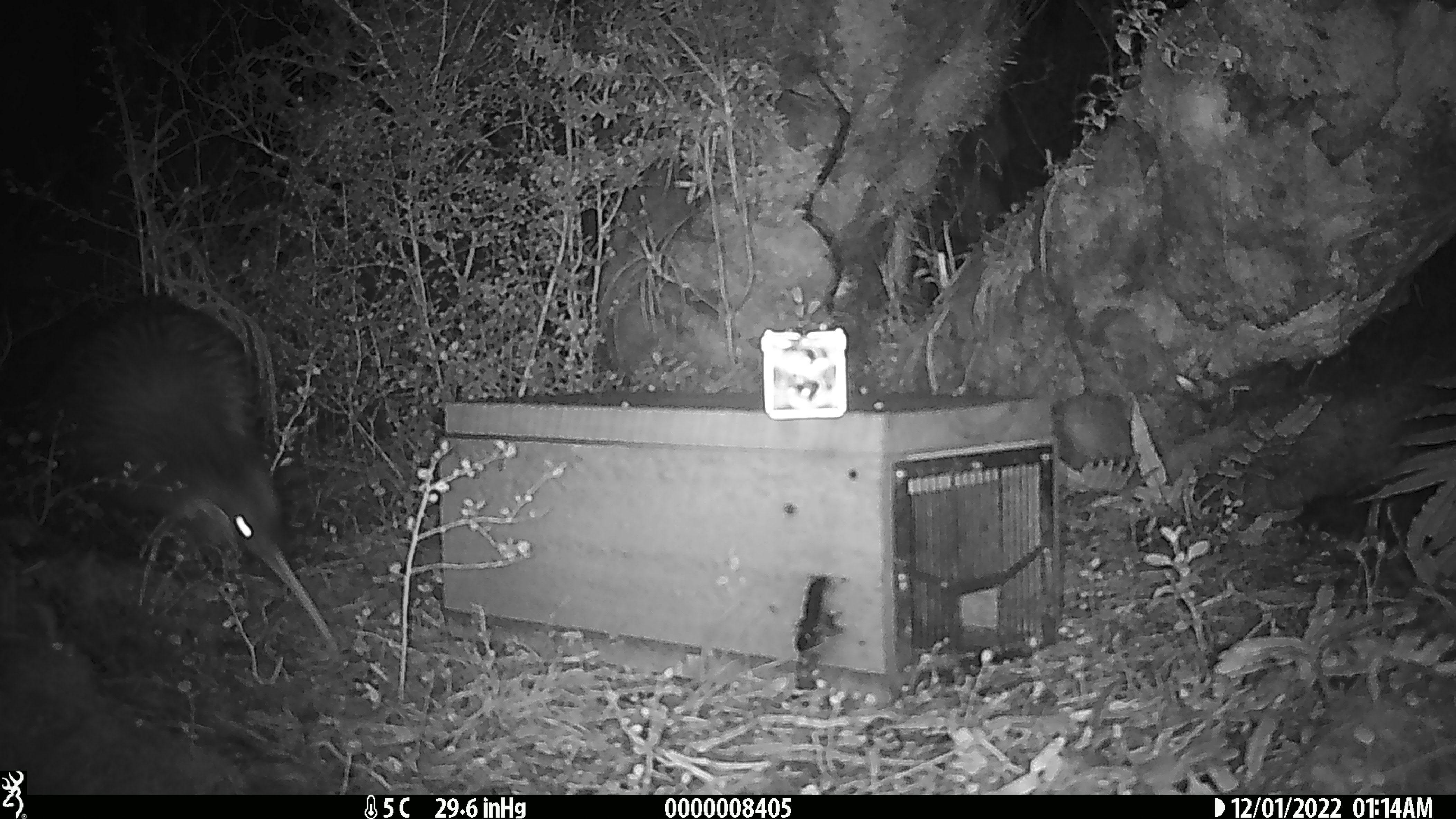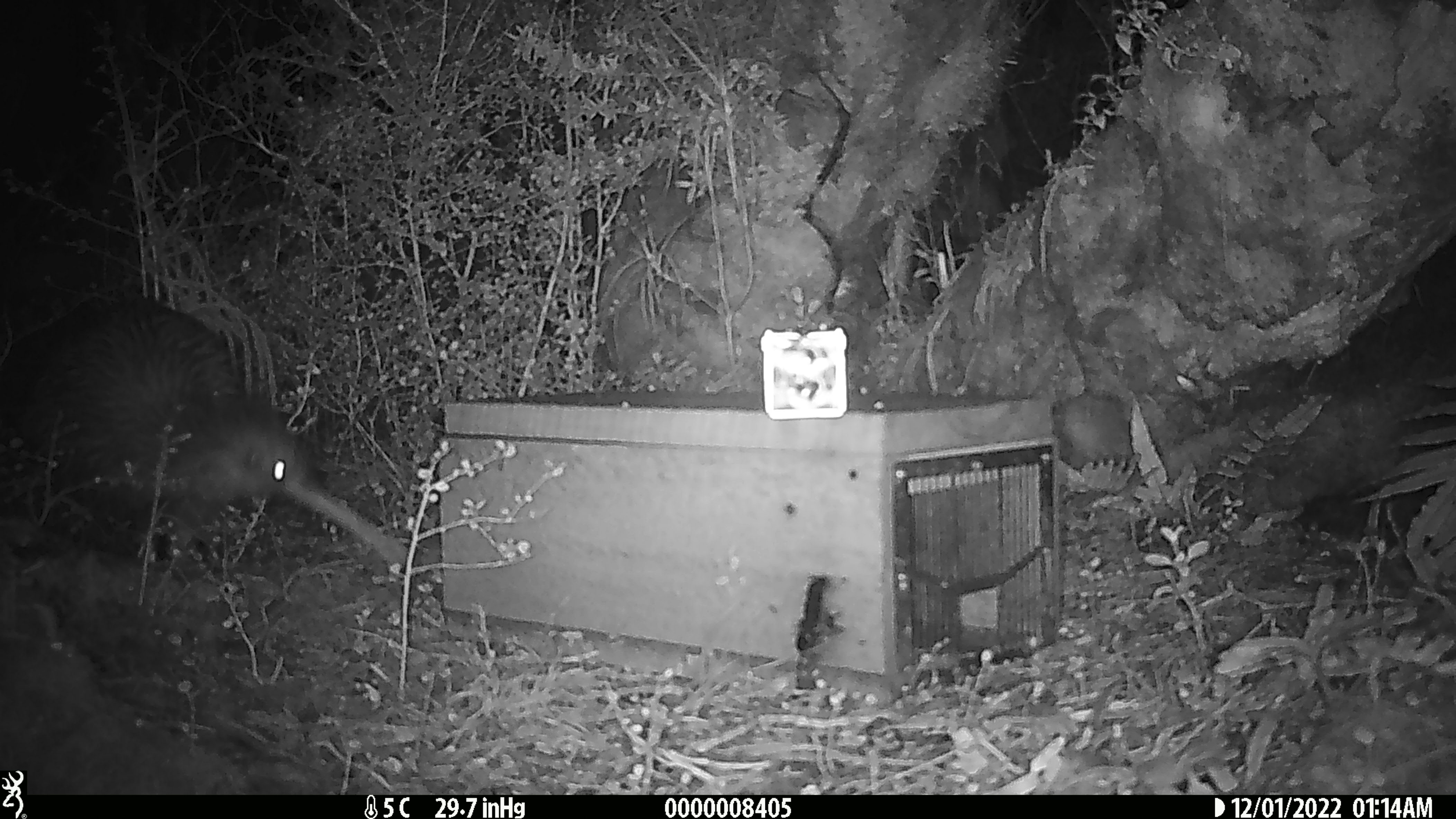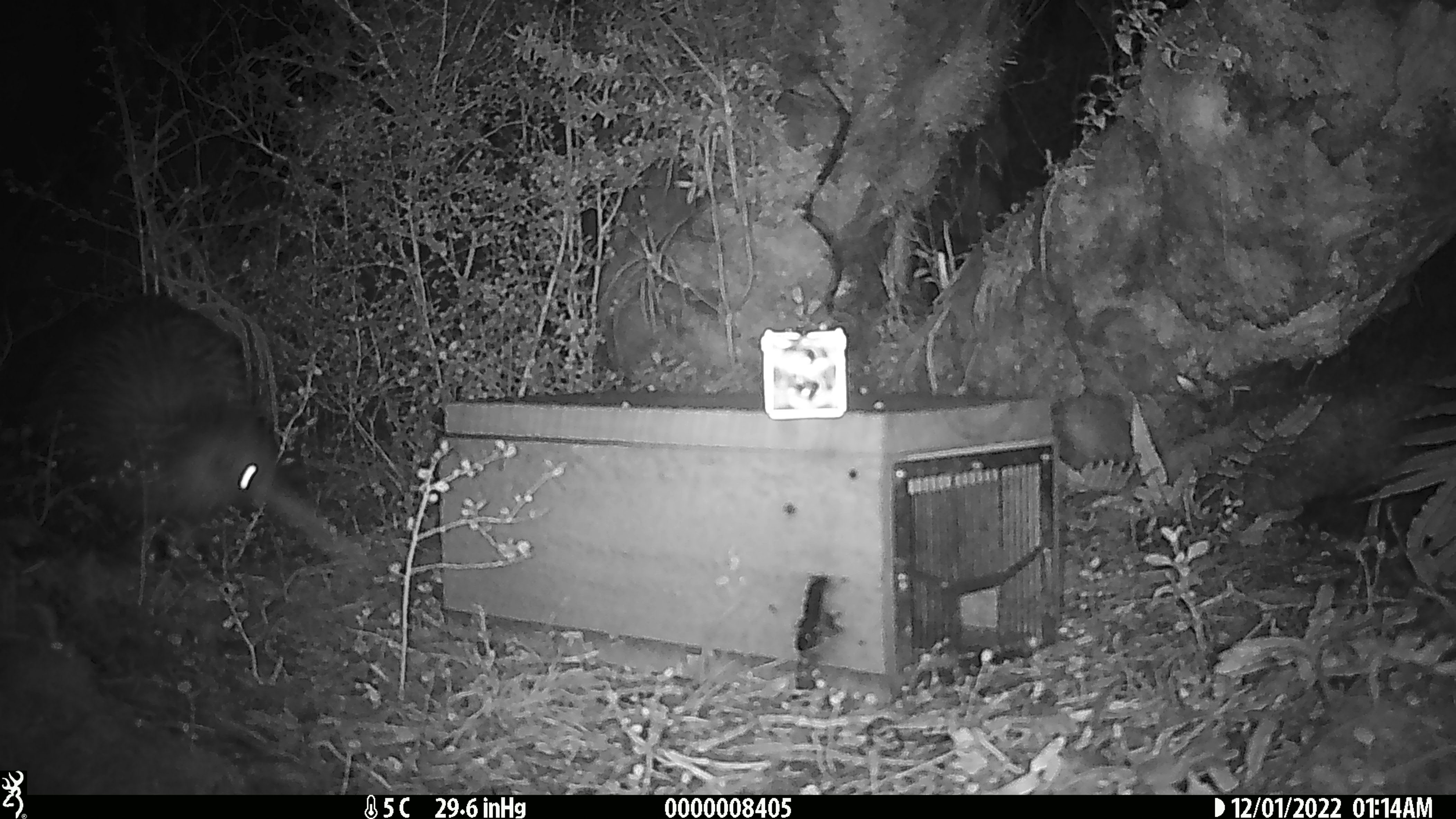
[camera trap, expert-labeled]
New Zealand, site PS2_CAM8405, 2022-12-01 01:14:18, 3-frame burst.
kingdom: Animalia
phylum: Chordata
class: Aves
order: Apterygiformes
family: Apterygidae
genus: Apteryx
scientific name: Apteryx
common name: kiwi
Kiwi (Apteryx).